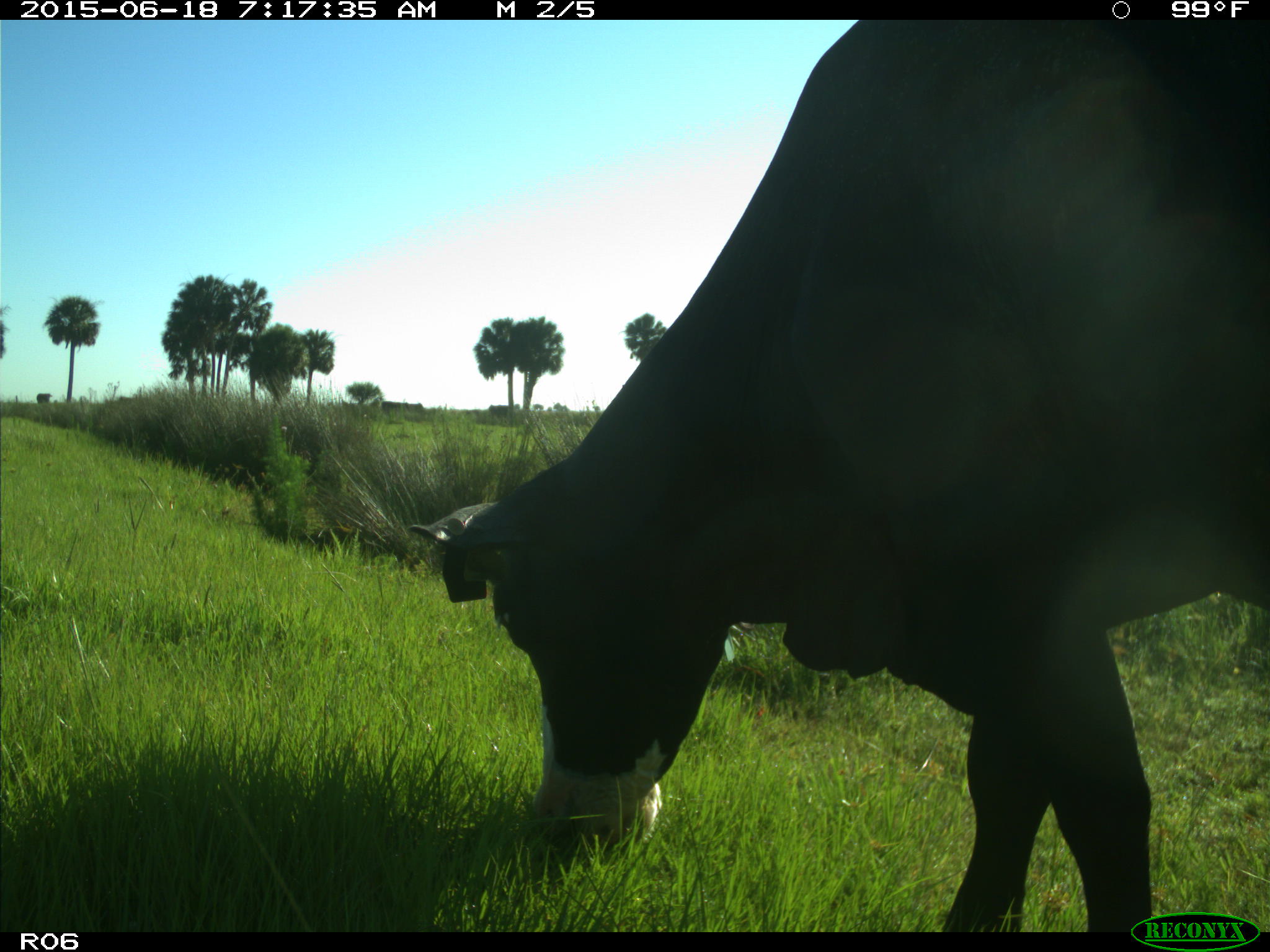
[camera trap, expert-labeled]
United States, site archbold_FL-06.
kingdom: Animalia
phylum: Chordata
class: Mammalia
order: Artiodactyla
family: Bovidae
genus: Bos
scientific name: Bos taurus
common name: domestic cow